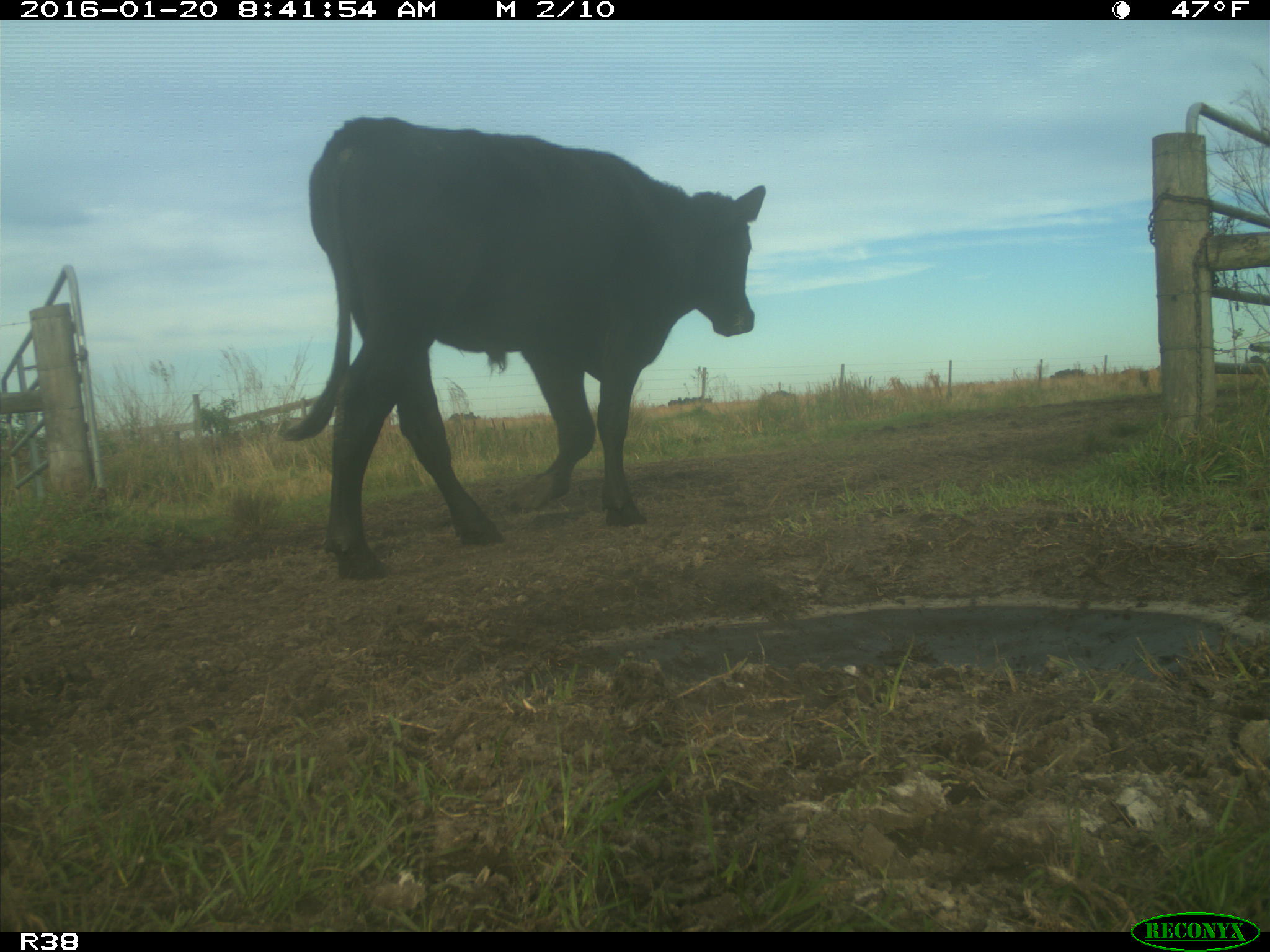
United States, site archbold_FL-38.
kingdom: Animalia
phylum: Chordata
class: Mammalia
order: Artiodactyla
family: Bovidae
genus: Bos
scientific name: Bos taurus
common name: domestic cow